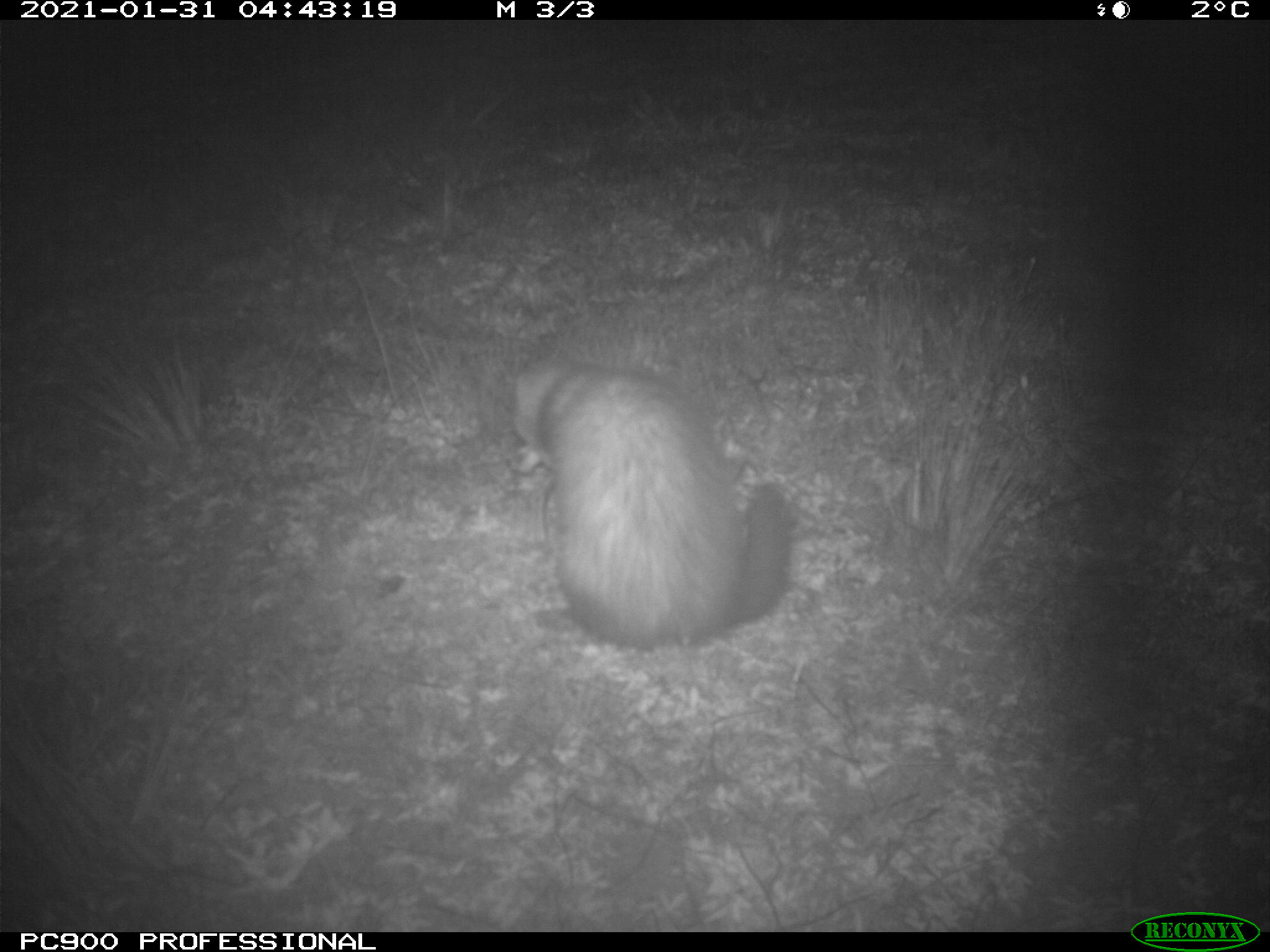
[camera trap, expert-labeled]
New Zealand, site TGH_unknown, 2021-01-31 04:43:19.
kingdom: Animalia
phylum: Chordata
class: Mammalia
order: Carnivora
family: Mustelidae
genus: Mustela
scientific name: Mustela furo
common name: ferret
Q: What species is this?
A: Ferret (Mustela furo).